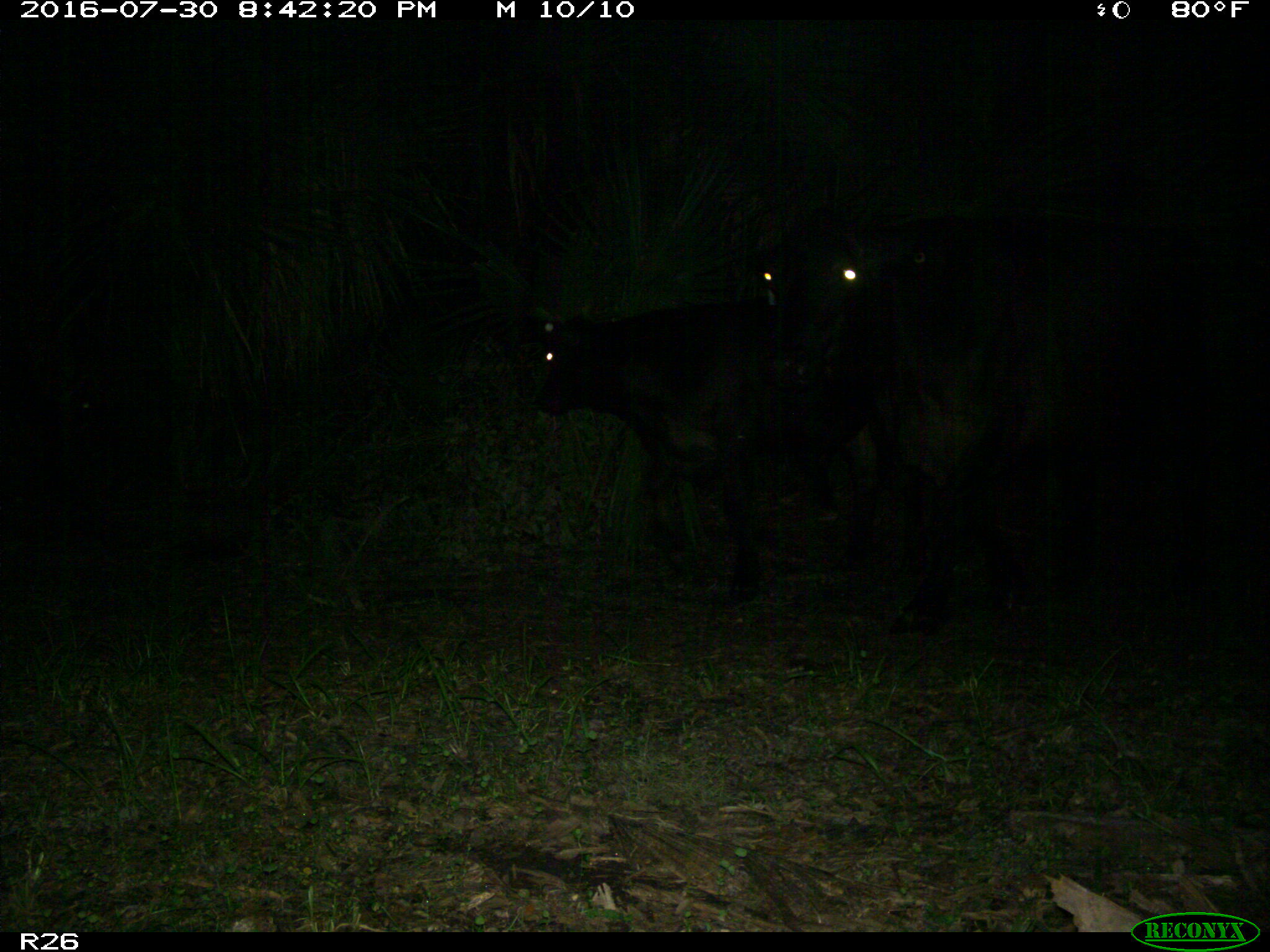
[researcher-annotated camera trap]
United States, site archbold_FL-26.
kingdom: Animalia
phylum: Chordata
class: Mammalia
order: Artiodactyla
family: Bovidae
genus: Bos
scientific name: Bos taurus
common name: domestic cow